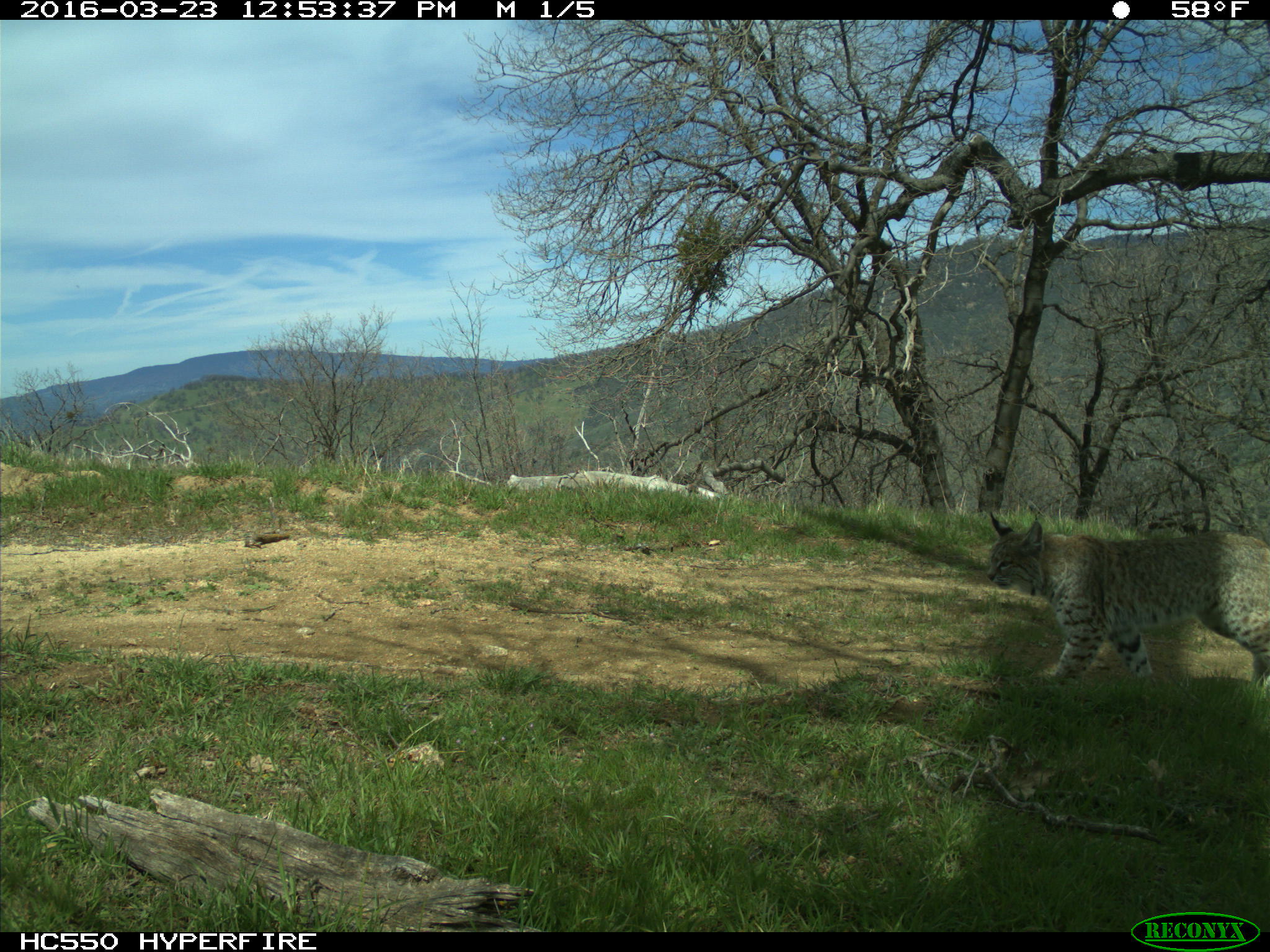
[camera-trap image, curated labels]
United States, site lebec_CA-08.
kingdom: Animalia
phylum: Chordata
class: Mammalia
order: Carnivora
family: Felidae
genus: Lynx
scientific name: Lynx rufus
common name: bobcat